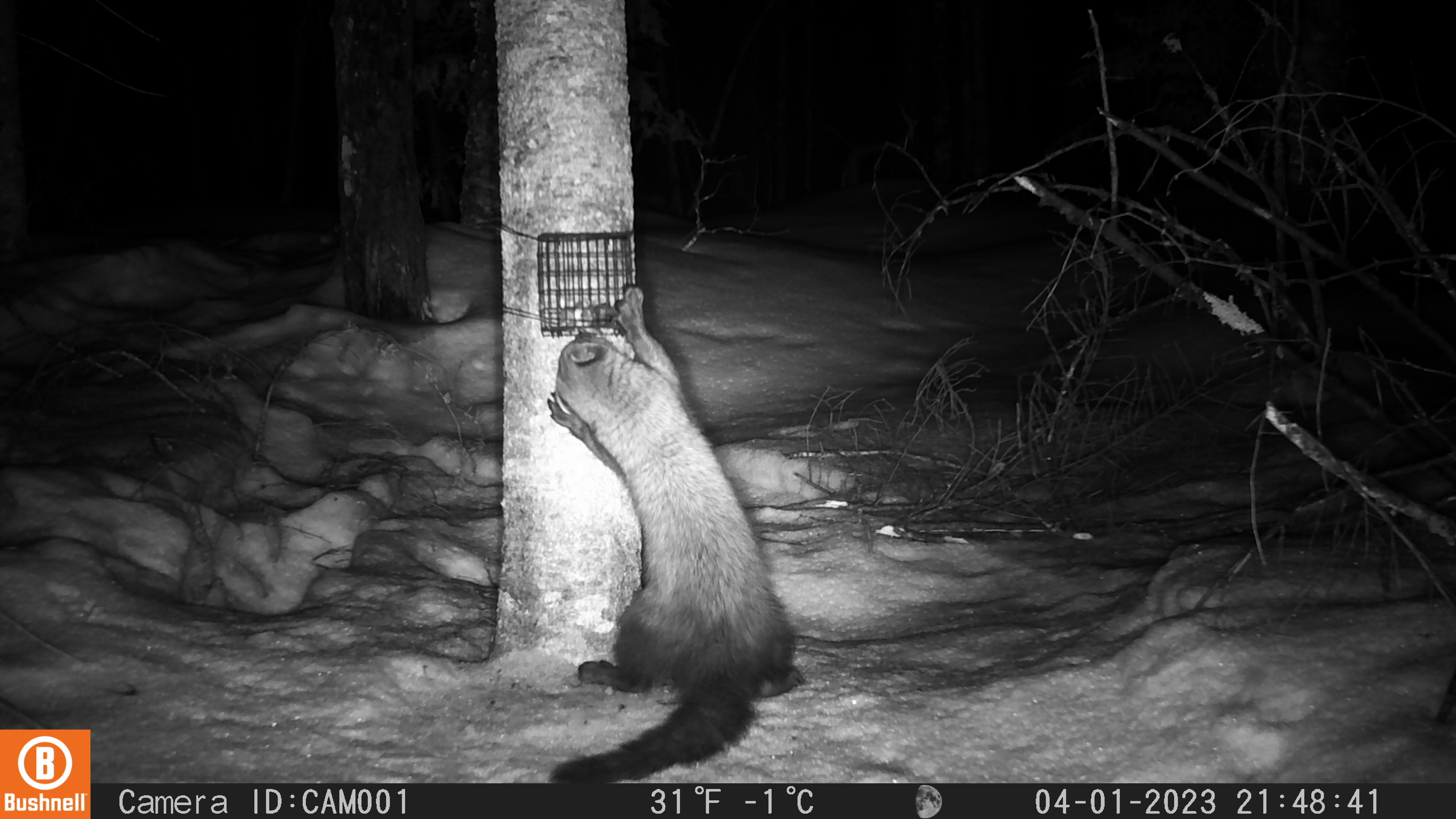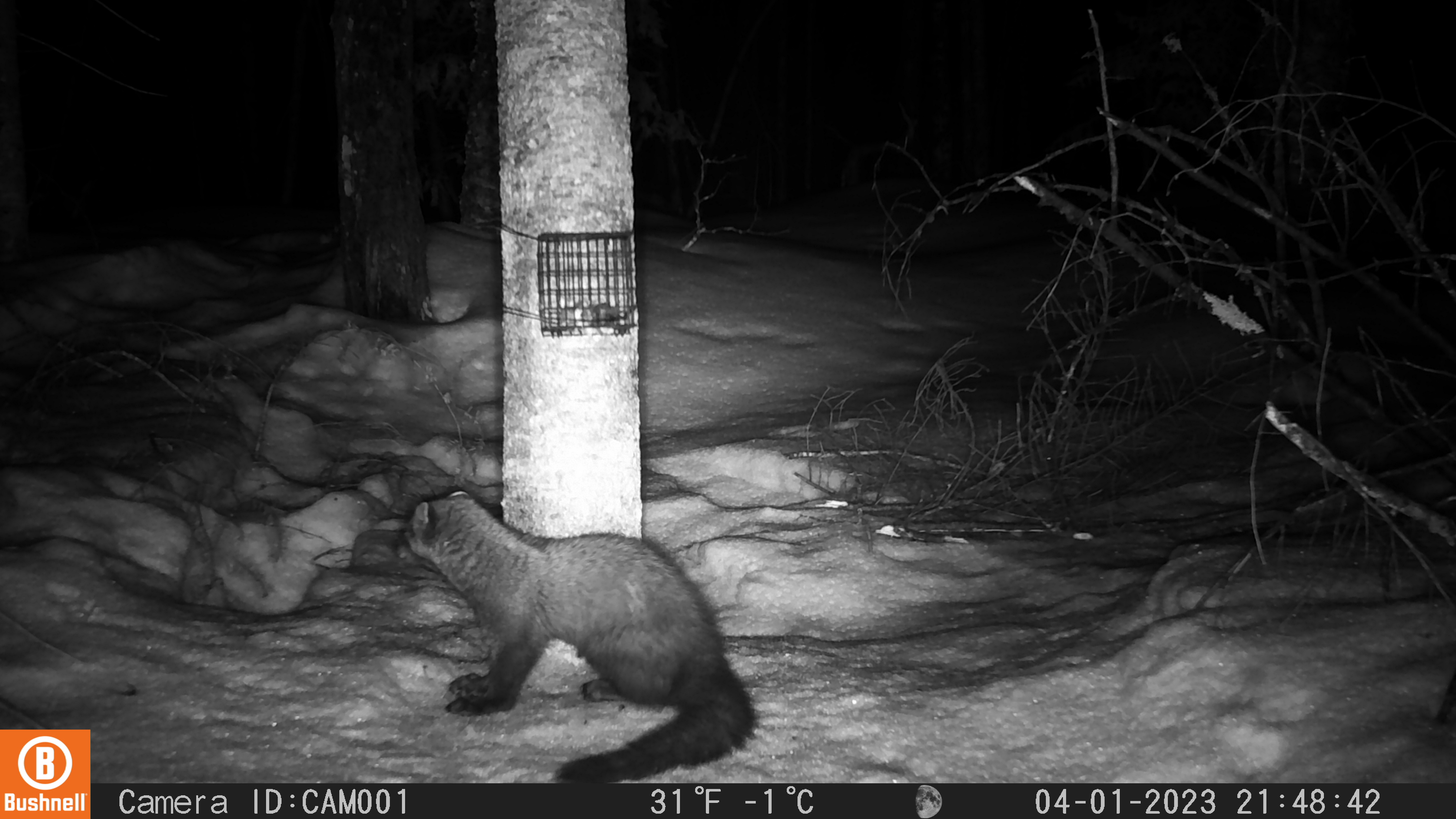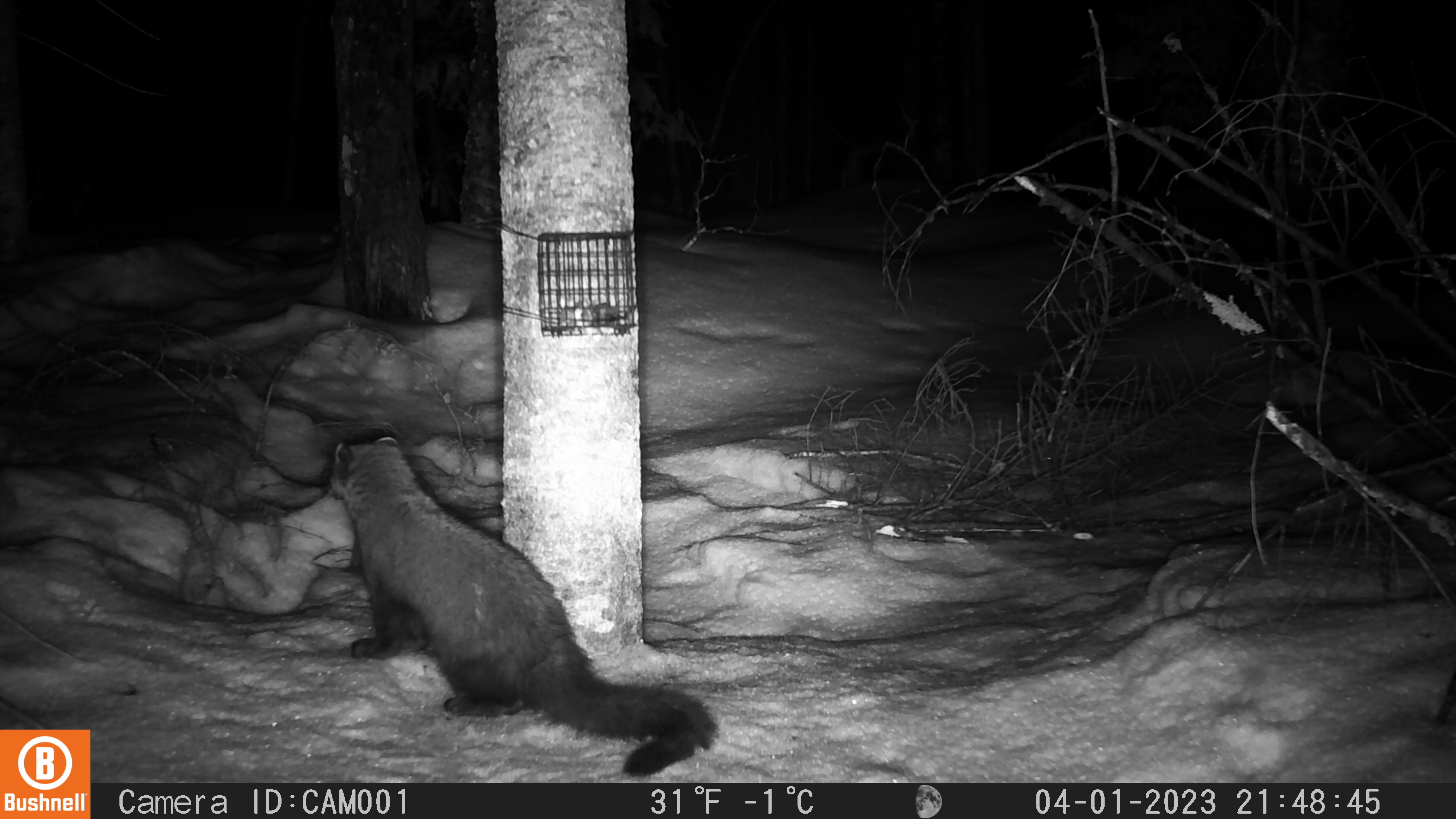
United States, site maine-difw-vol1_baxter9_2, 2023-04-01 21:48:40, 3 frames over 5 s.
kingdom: Animalia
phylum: Chordata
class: Mammalia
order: Carnivora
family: Mustelidae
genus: Pekania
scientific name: Pekania pennanti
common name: fisher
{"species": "fisher (Pekania pennanti)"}